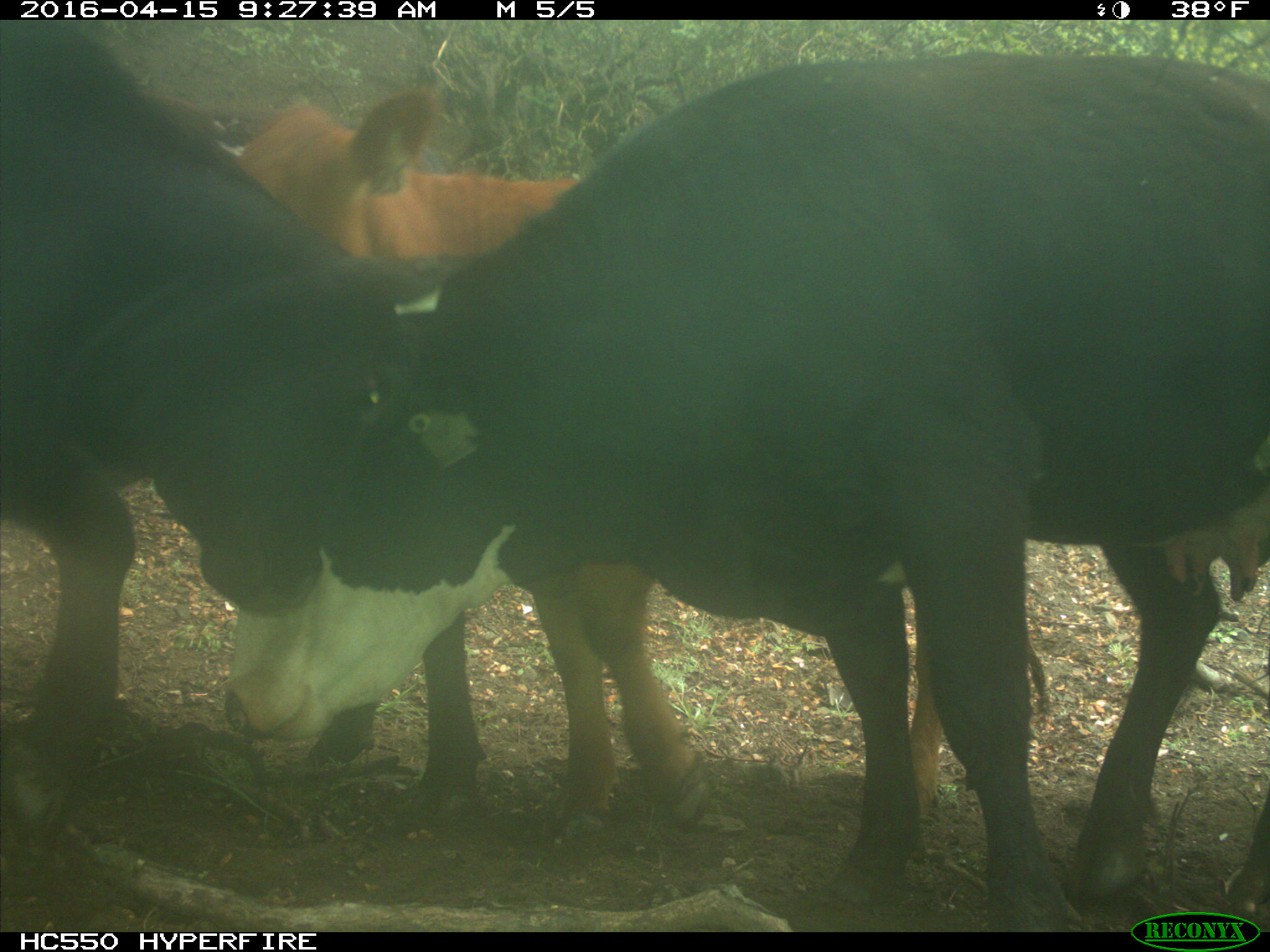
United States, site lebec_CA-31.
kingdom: Animalia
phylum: Chordata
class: Mammalia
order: Artiodactyla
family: Bovidae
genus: Bos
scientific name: Bos taurus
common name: domestic cow